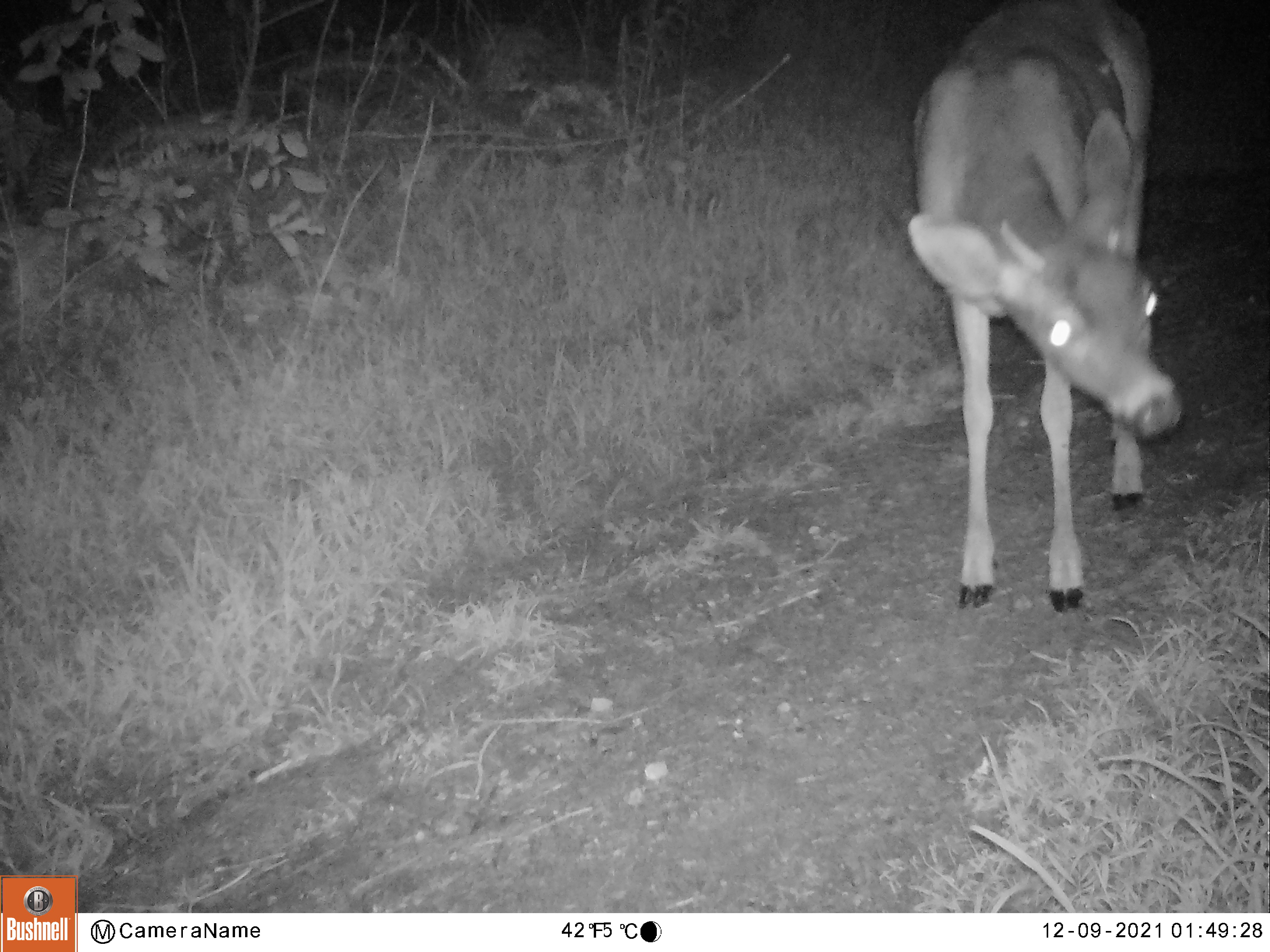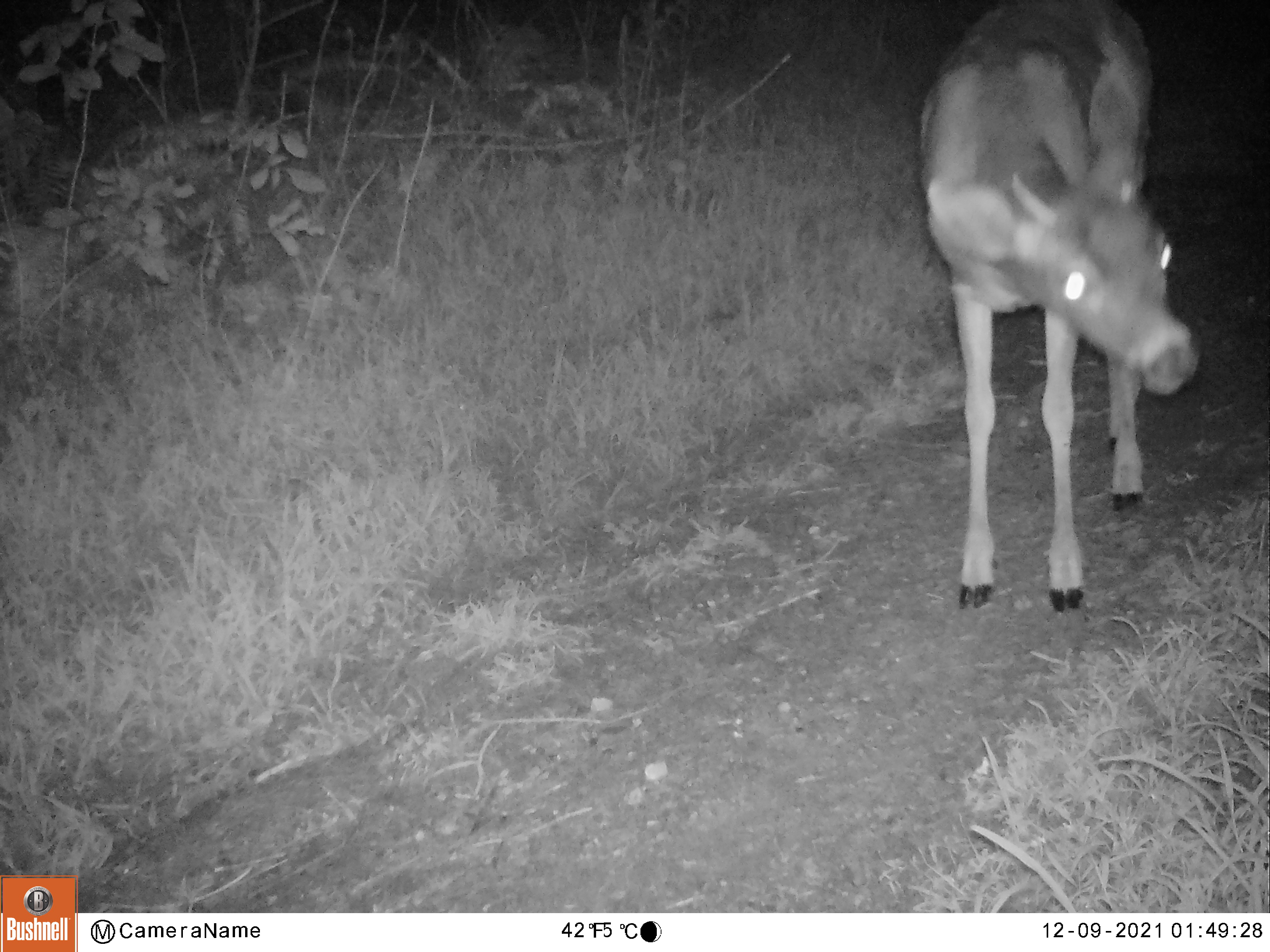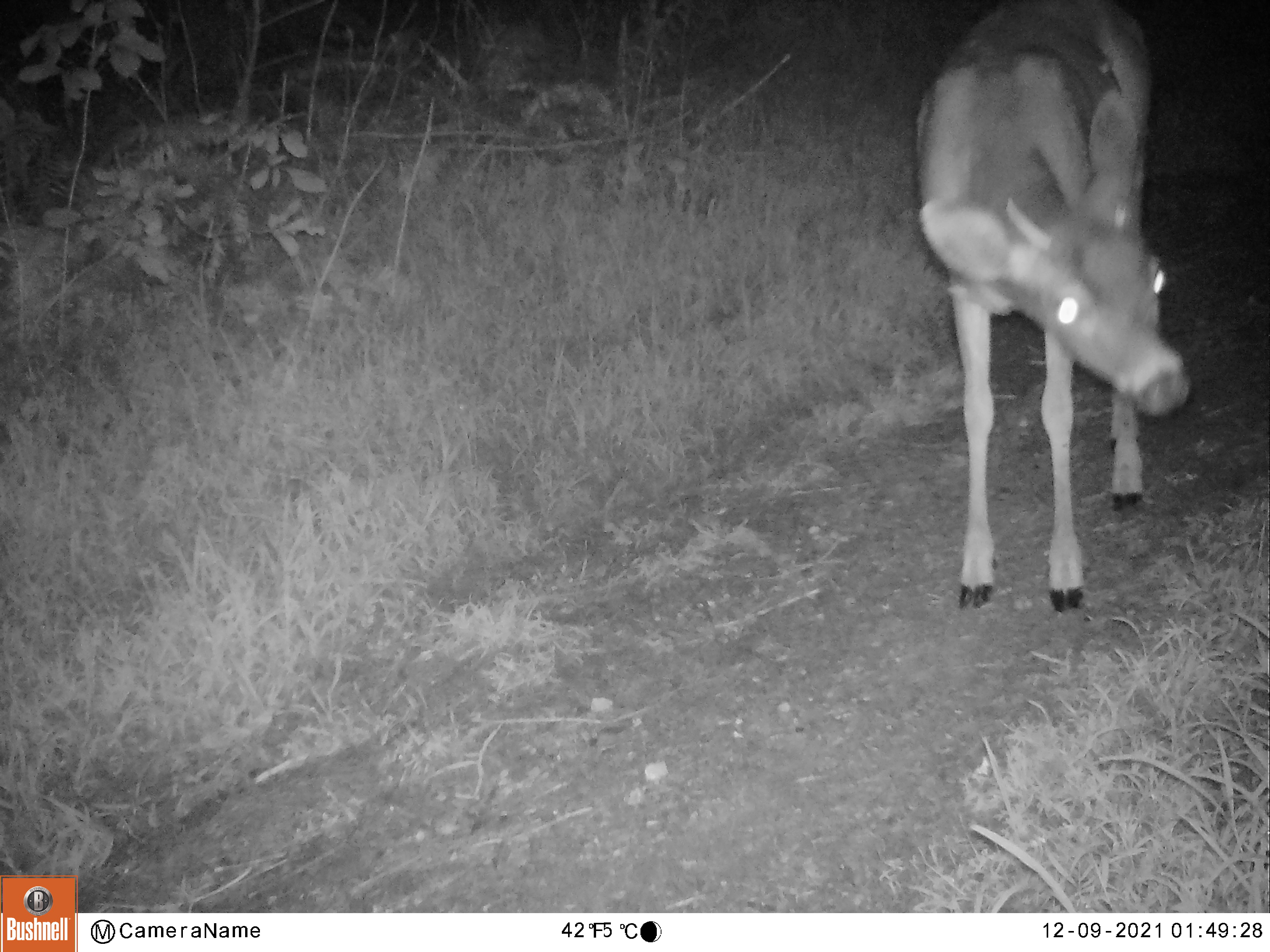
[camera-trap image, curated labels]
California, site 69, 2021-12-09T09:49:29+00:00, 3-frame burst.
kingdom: Animalia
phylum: Chordata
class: Mammalia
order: Artiodactyla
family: Cervidae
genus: Odocoileus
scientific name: Odocoileus hemionus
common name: mule deer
Mule deer (Odocoileus hemionus).